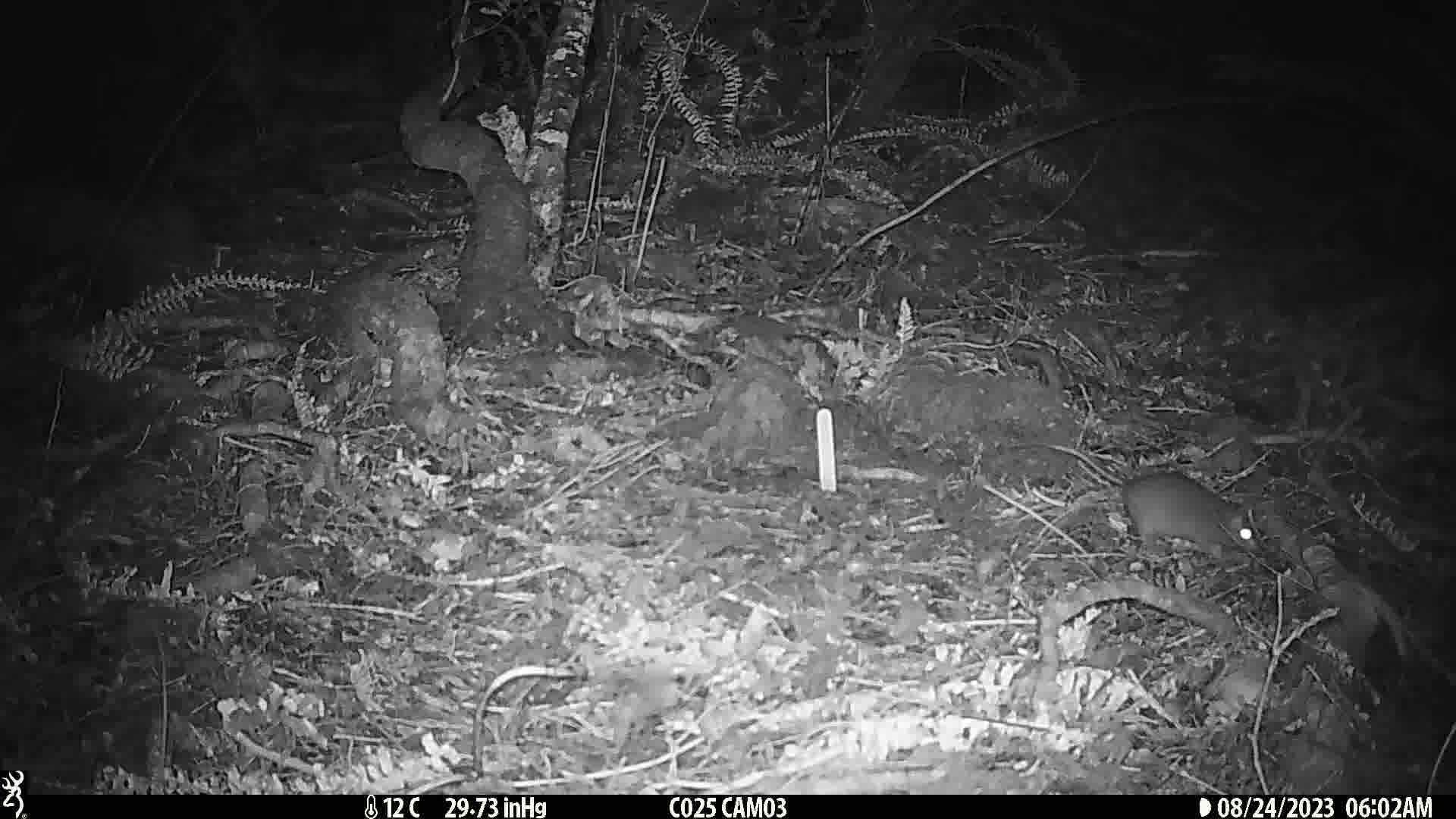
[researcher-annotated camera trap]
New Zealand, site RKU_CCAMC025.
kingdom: Animalia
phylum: Chordata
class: Mammalia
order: Rodentia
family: Muridae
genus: Rattus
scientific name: Rattus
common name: rat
Rat (Rattus).